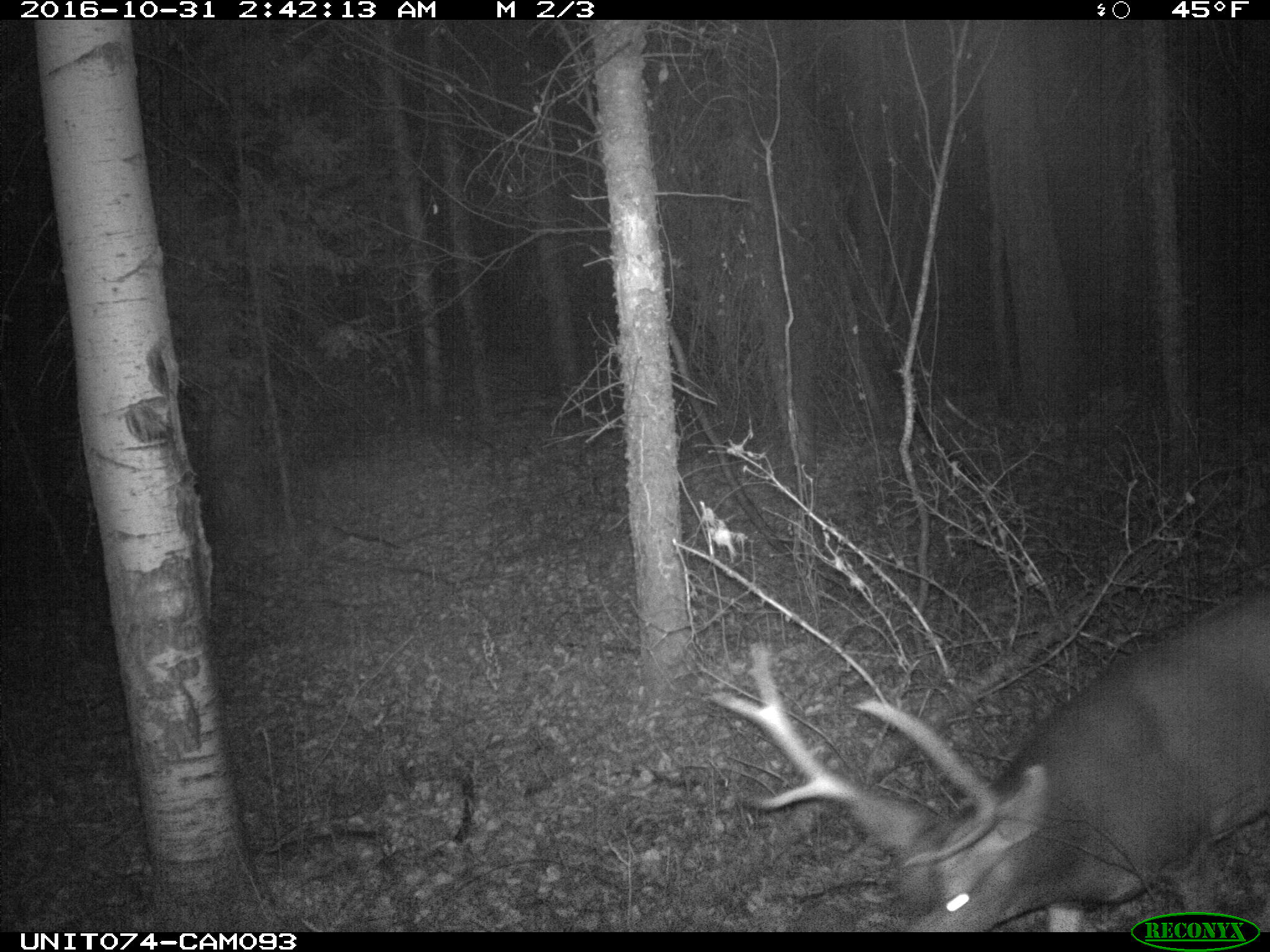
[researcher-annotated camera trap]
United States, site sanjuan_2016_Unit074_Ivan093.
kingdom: Animalia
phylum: Chordata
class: Mammalia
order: Artiodactyla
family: Cervidae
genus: Odocoileus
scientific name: Odocoileus hemionus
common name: mule deer